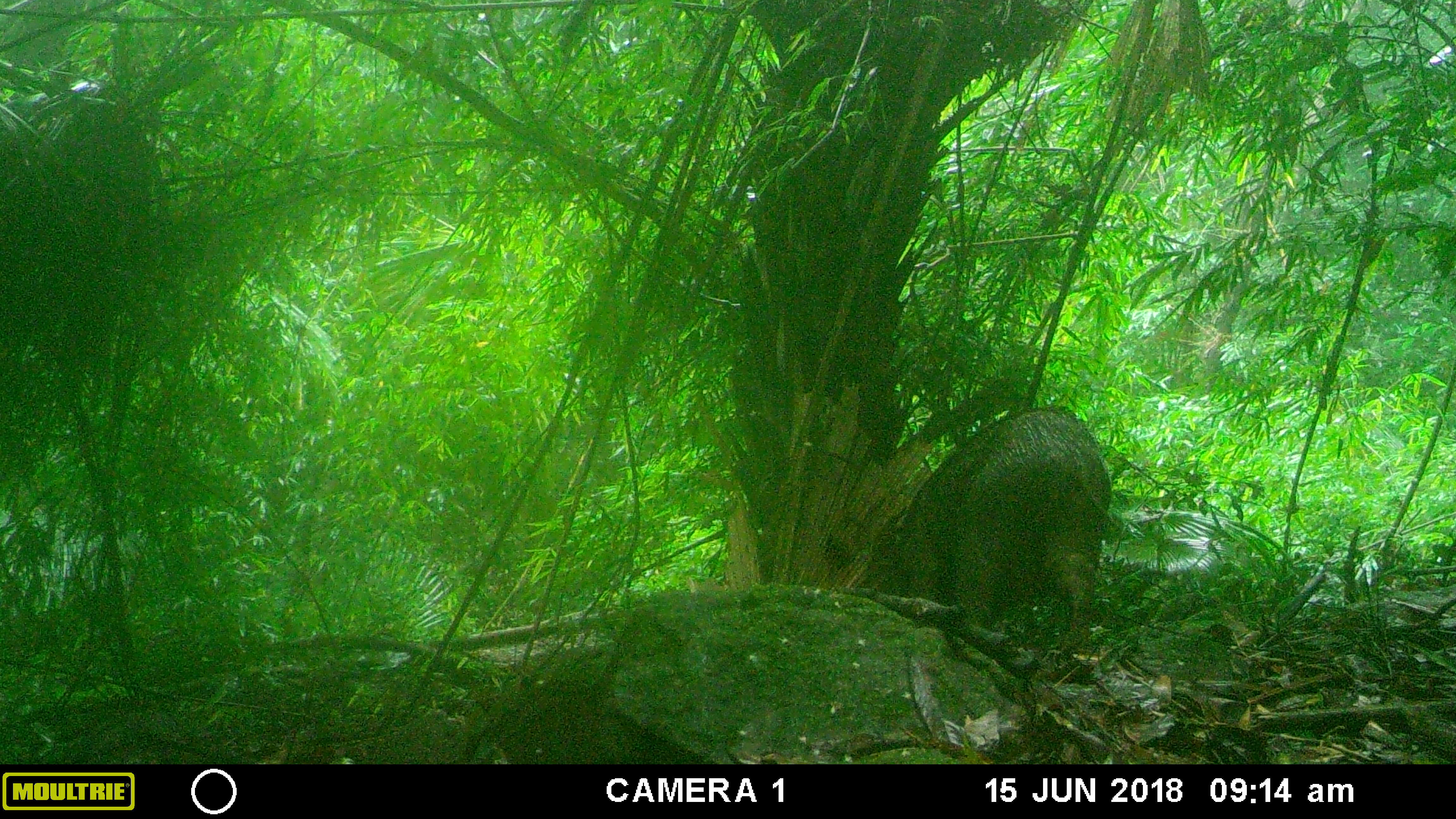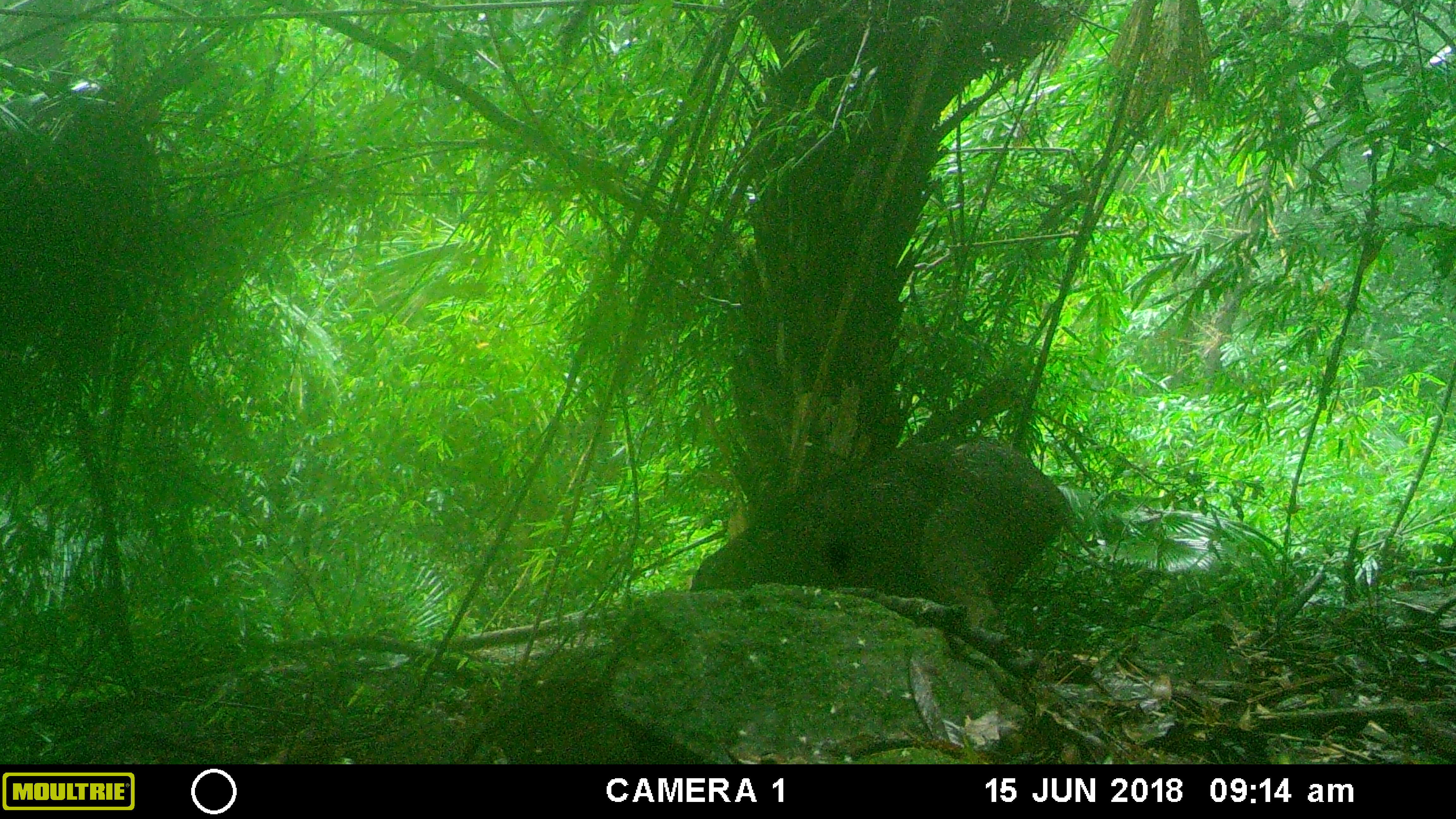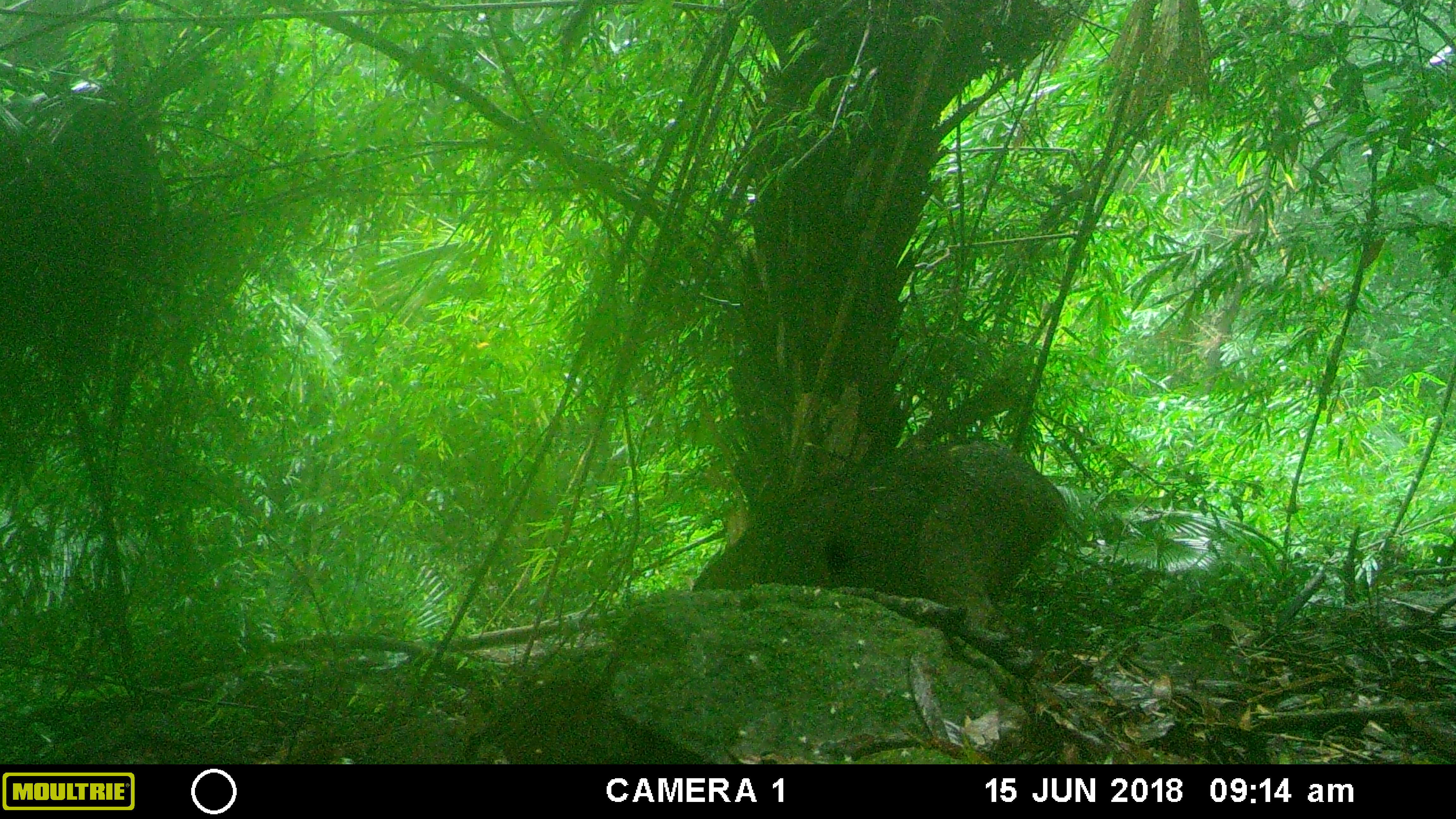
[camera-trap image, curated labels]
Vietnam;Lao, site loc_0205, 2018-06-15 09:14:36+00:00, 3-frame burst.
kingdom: Animalia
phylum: Chordata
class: Mammalia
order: Artiodactyla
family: Suidae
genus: Sus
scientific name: Sus scrofa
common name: eurasian wild pig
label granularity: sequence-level